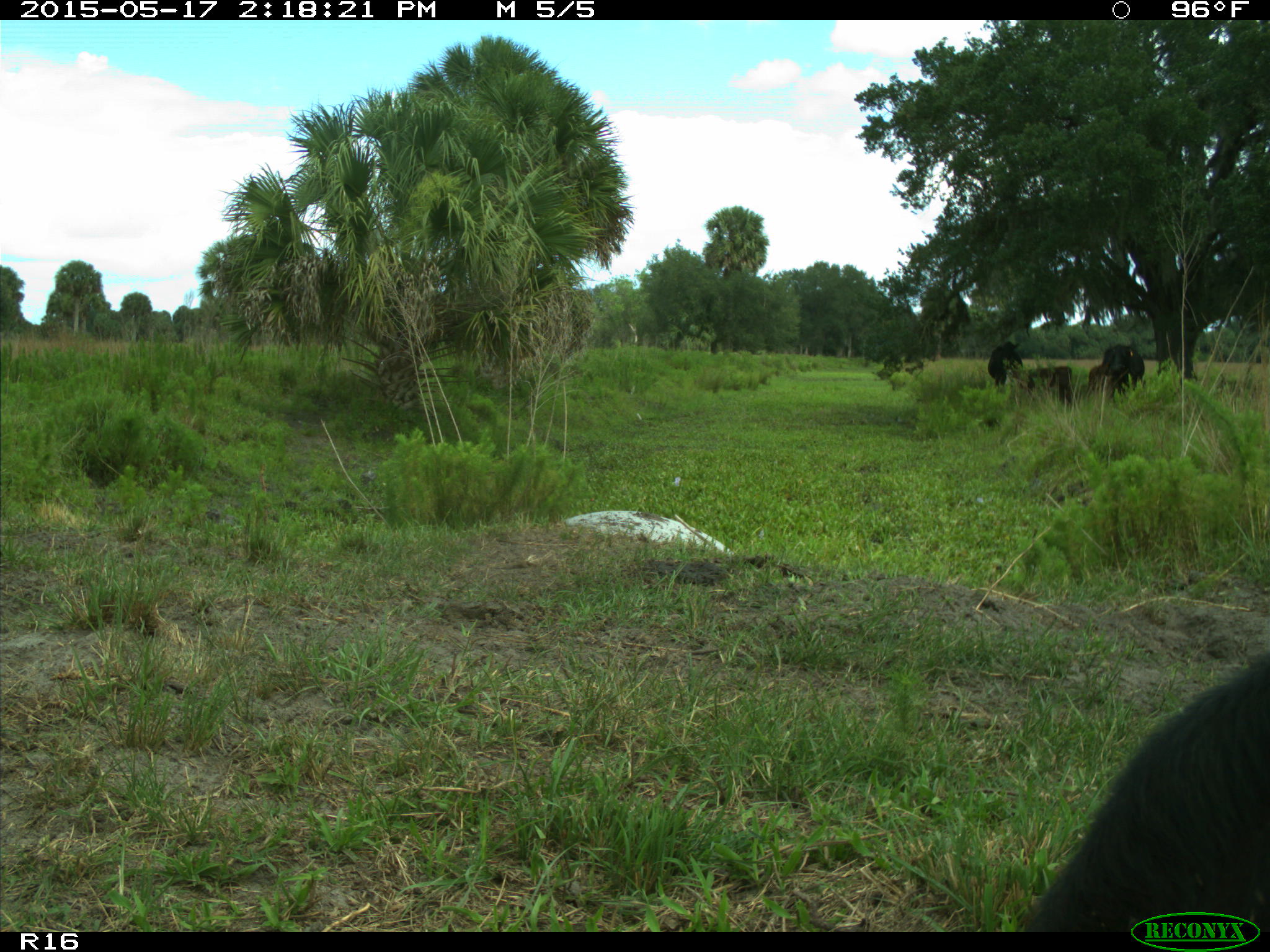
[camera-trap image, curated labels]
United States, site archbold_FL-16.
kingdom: Animalia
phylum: Chordata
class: Mammalia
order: Artiodactyla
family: Bovidae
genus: Bos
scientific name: Bos taurus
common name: domestic cow